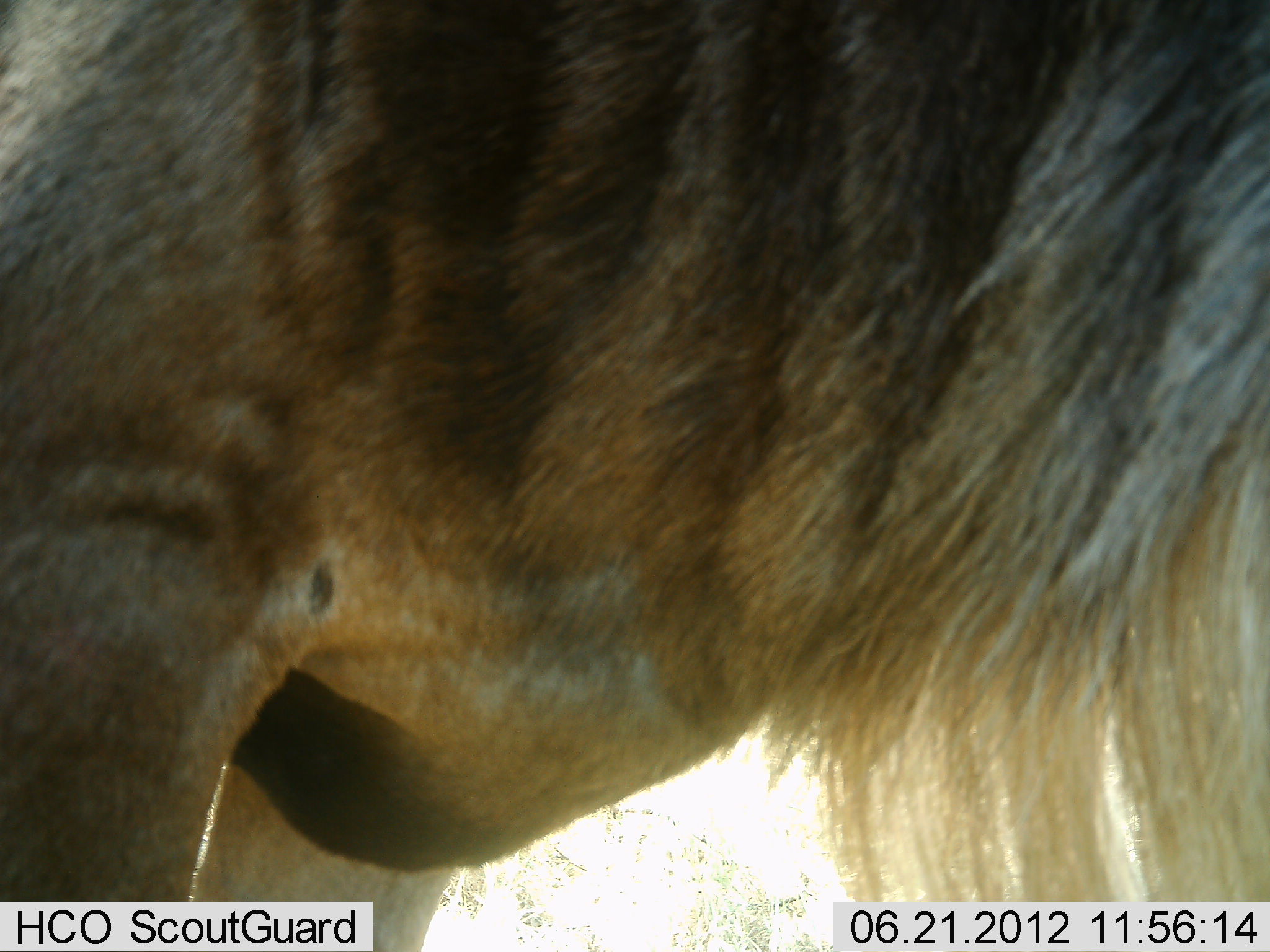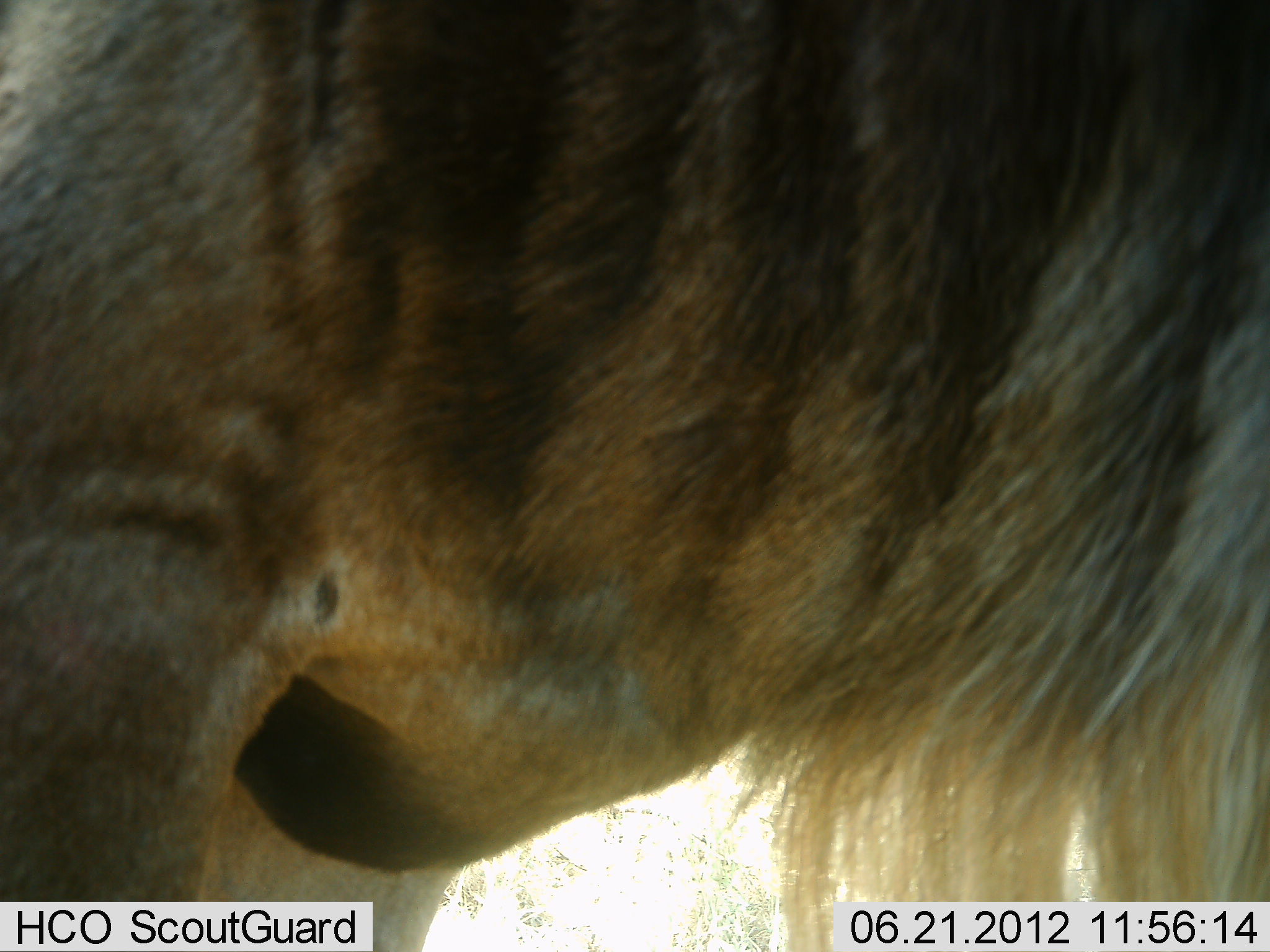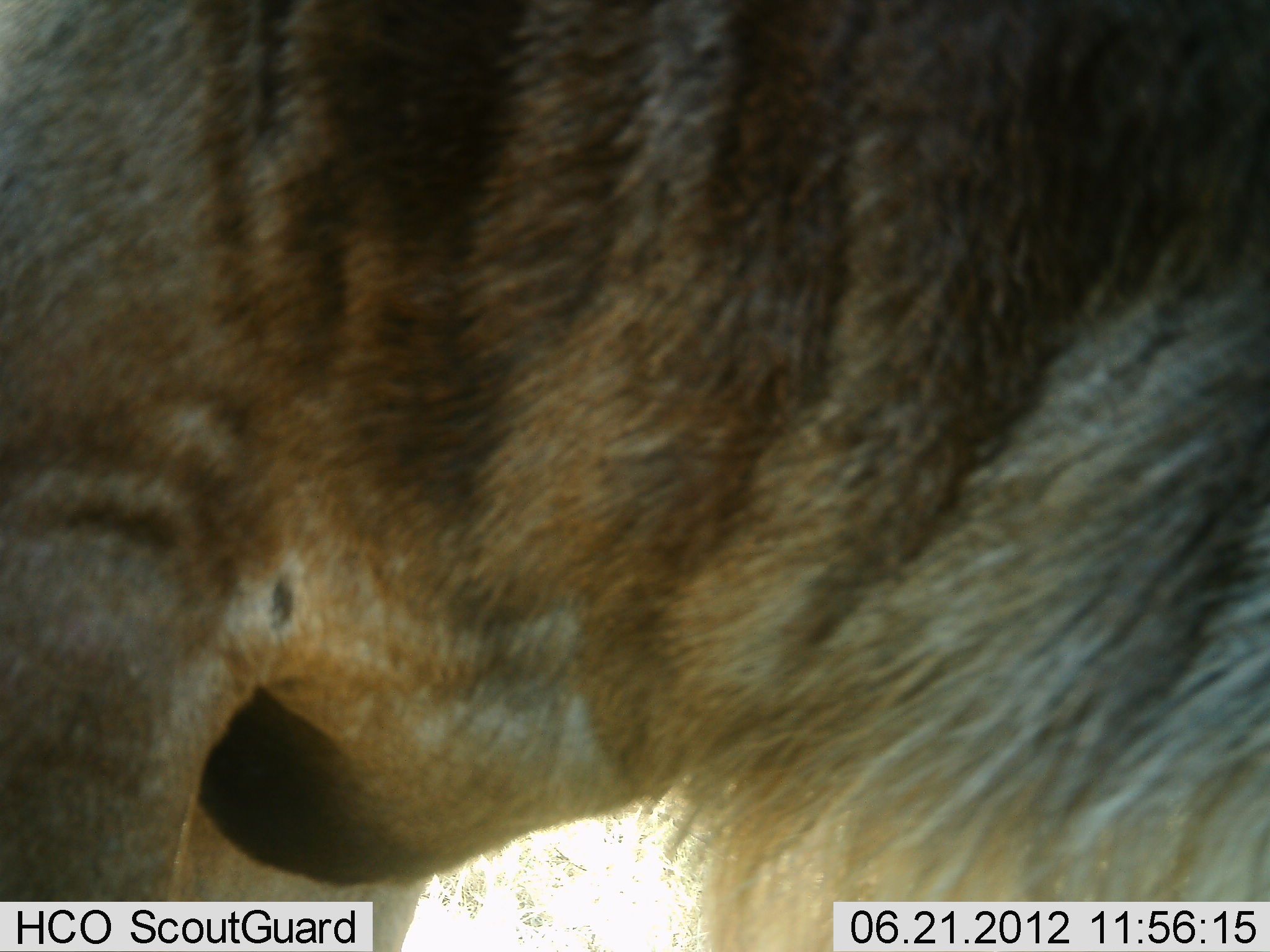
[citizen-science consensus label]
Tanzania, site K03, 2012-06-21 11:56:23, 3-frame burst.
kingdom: Animalia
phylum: Chordata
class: Mammalia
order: Artiodactyla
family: Bovidae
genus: Connochaetes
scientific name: Connochaetes taurinus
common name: blue wildebeest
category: wildebeest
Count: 1.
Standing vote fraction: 80%.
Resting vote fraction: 10%.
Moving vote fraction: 20%.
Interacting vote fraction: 0%.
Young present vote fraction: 0%.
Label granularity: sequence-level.